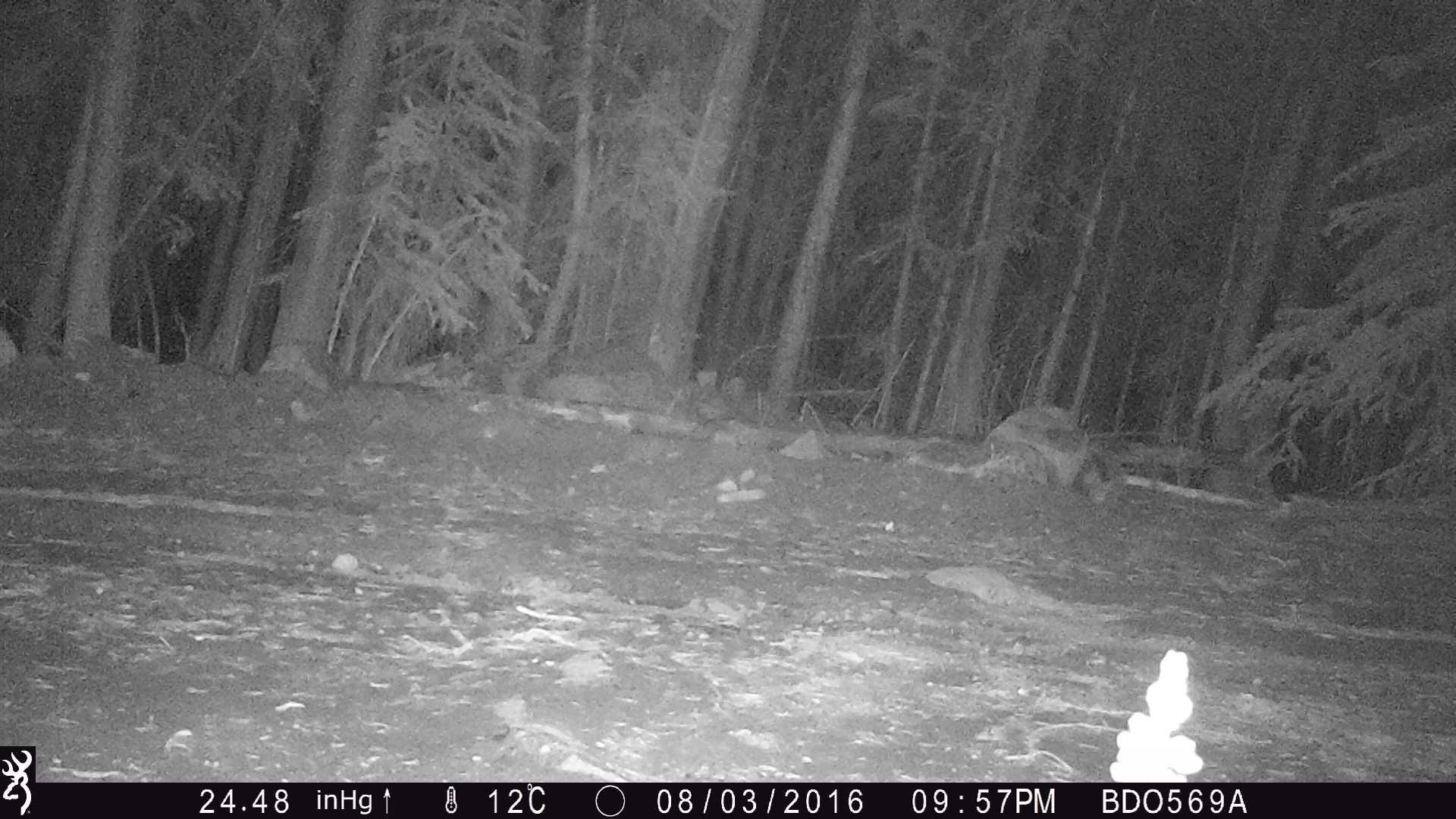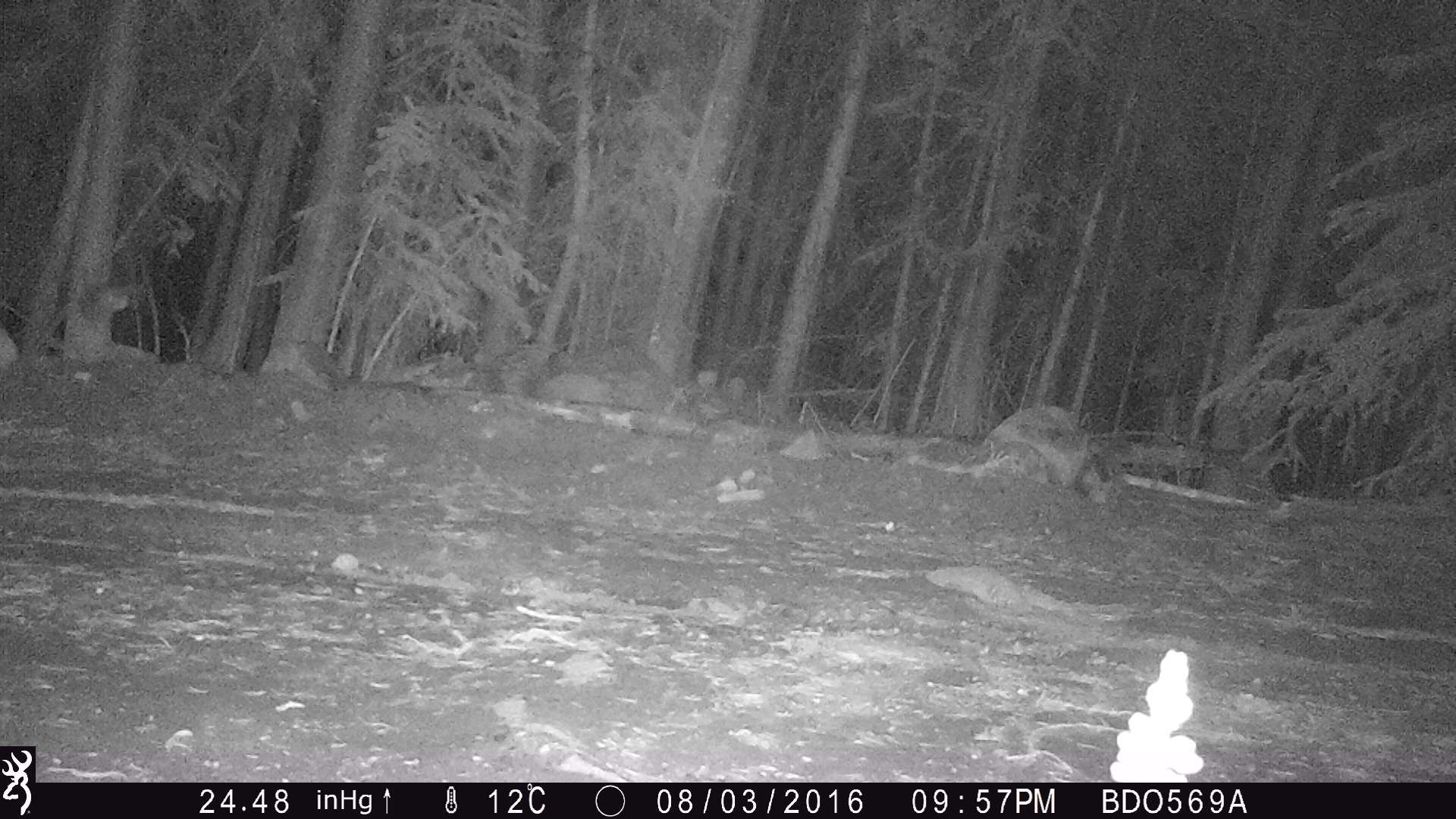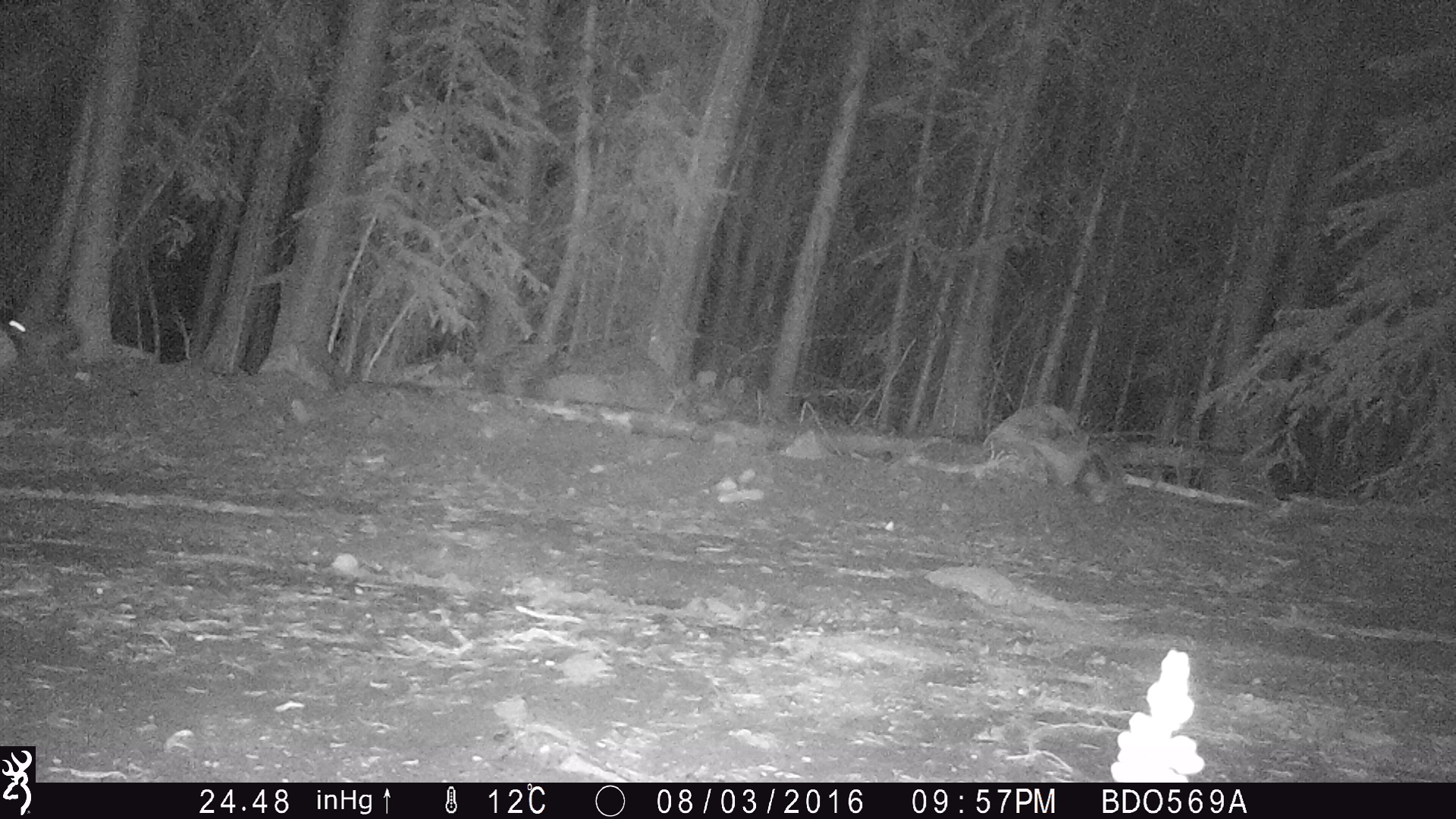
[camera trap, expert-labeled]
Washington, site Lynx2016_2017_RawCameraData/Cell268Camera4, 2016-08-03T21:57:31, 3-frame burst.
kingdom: Animalia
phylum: Chordata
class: Mammalia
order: Lagomorpha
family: Leporidae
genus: Lepus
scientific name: Lepus americanus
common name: snowshoe hare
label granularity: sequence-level